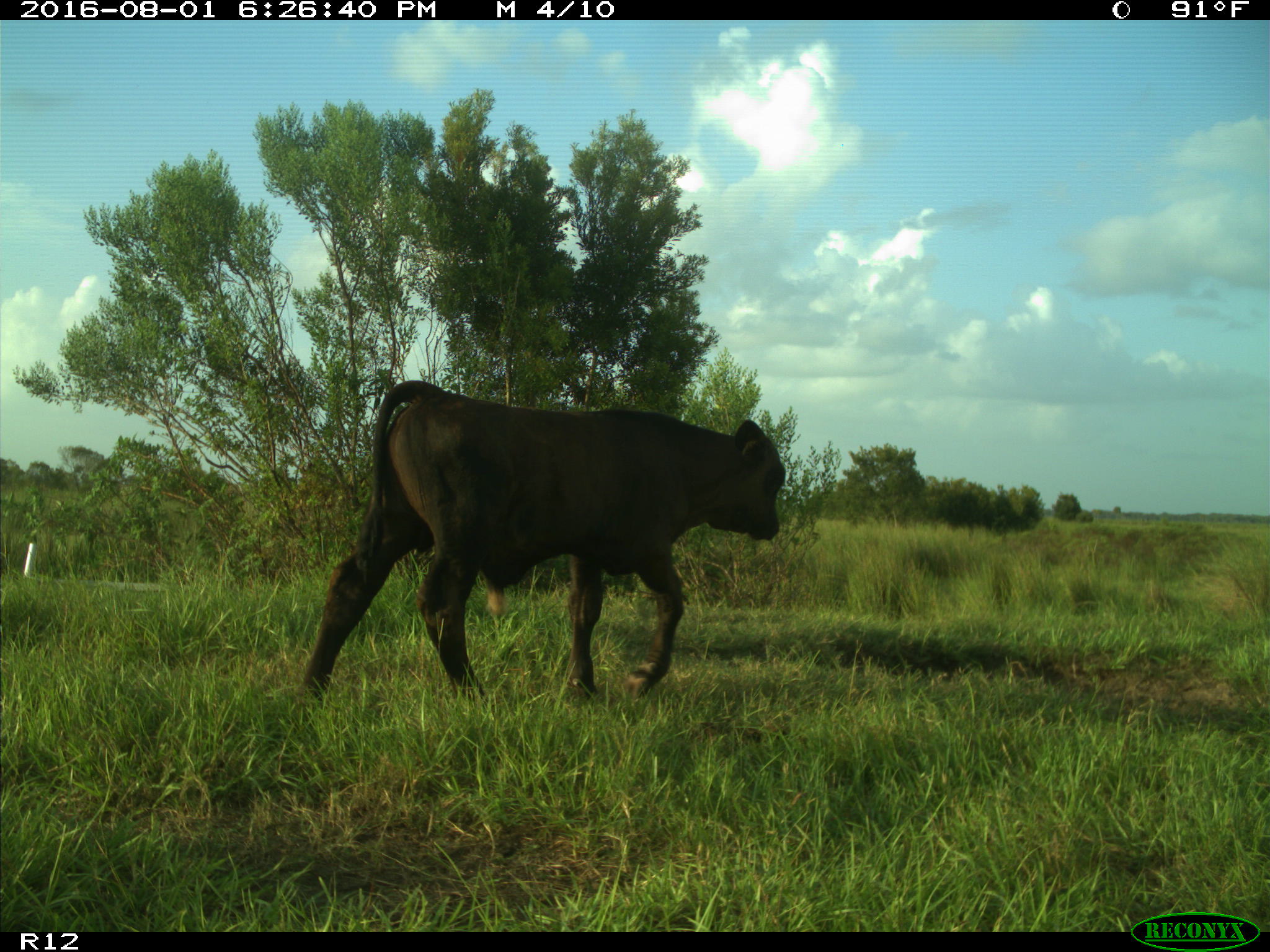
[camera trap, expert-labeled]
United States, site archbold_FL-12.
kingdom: Animalia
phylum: Chordata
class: Mammalia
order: Artiodactyla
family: Bovidae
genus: Bos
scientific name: Bos taurus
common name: domestic cow